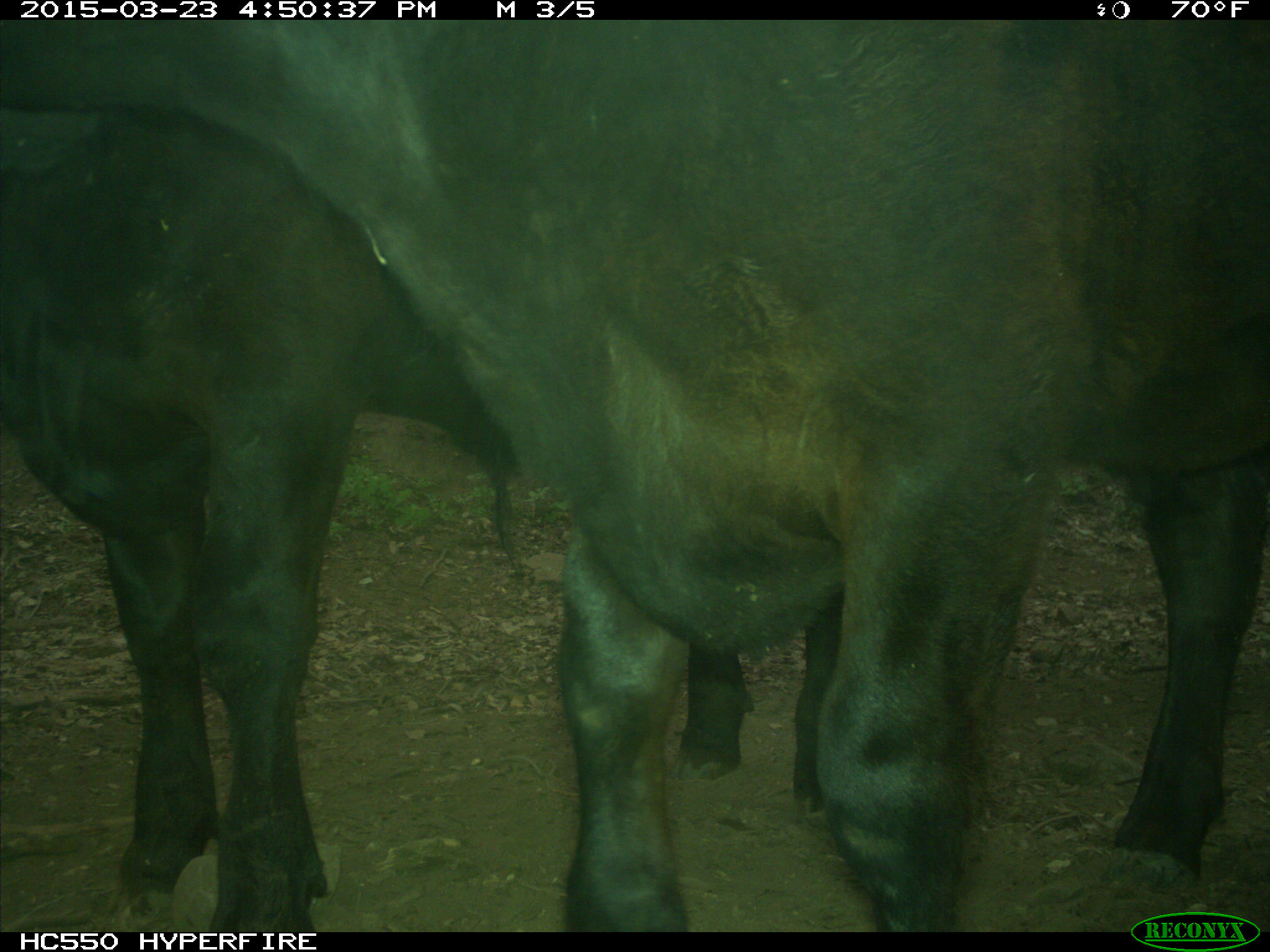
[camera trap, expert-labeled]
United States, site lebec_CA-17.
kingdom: Animalia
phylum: Chordata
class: Mammalia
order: Artiodactyla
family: Bovidae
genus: Bos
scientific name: Bos taurus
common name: domestic cow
Bos taurus (domestic cow).